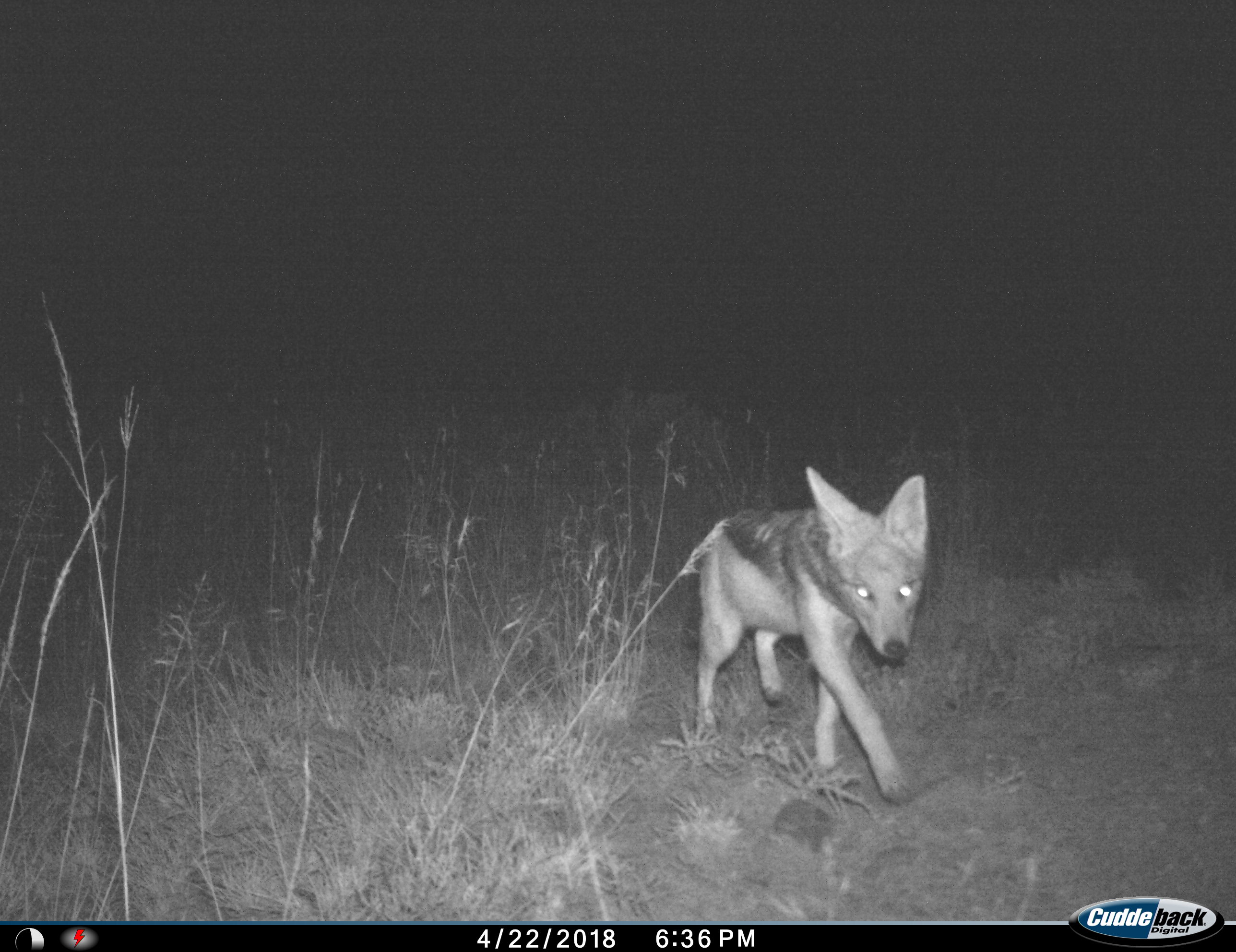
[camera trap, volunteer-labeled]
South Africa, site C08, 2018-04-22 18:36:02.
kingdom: Animalia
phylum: Chordata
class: Mammalia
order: Carnivora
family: Canidae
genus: Lupulella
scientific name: Lupulella mesomelas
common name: black-backed jackal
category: jackalblackbacked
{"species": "jackalblackbacked (black-backed jackal) (Lupulella mesomelas)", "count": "1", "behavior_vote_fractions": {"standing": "0%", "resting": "0%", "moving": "100%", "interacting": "0%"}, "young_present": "0%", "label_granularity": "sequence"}